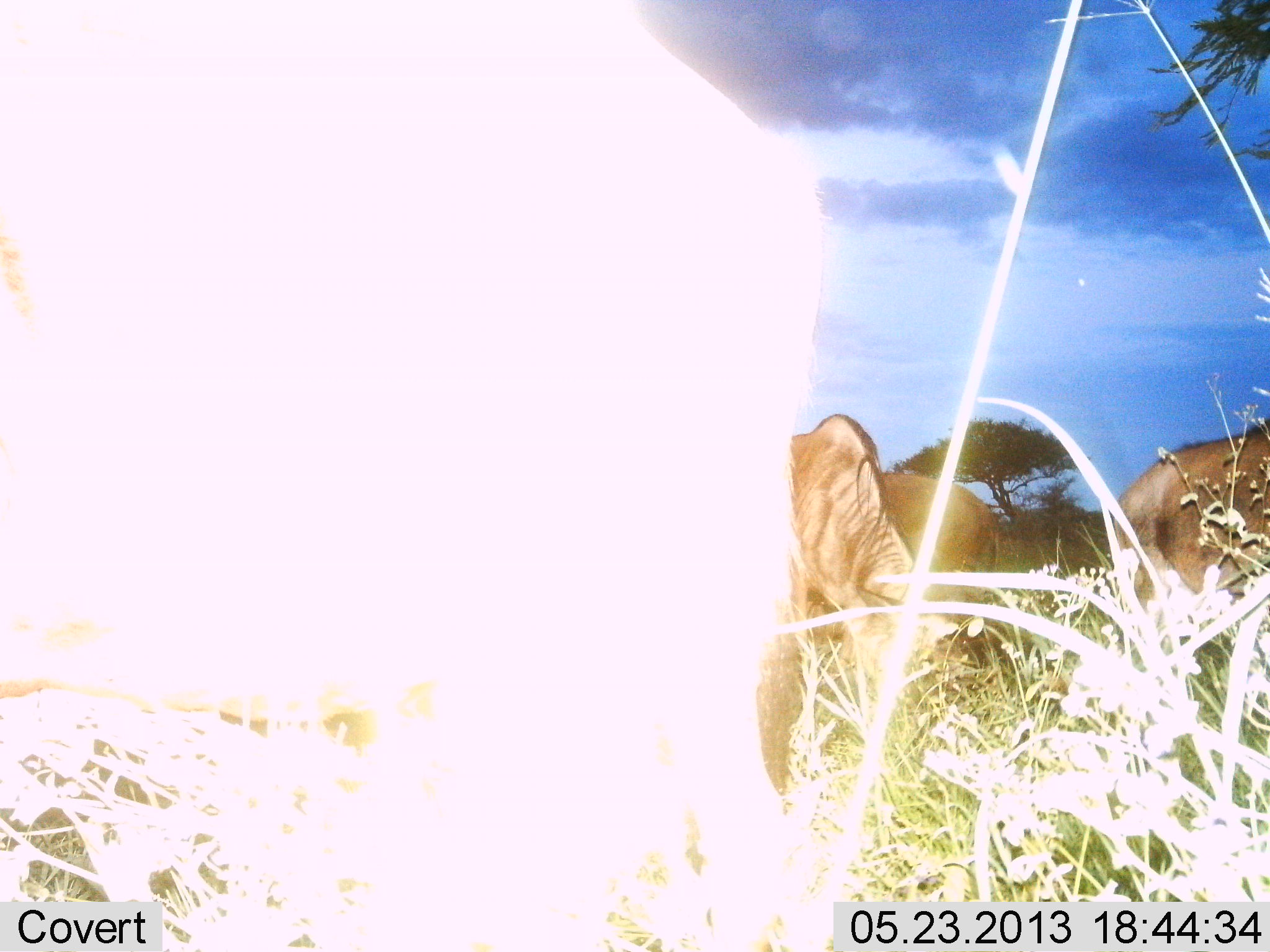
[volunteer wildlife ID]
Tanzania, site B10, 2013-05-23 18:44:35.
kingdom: Animalia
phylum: Chordata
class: Mammalia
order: Artiodactyla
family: Bovidae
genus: Connochaetes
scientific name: Connochaetes taurinus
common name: blue wildebeest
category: wildebeest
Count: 4.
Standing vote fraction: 60%.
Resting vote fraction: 10%.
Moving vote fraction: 0%.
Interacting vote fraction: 0%.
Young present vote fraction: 0%.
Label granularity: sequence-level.